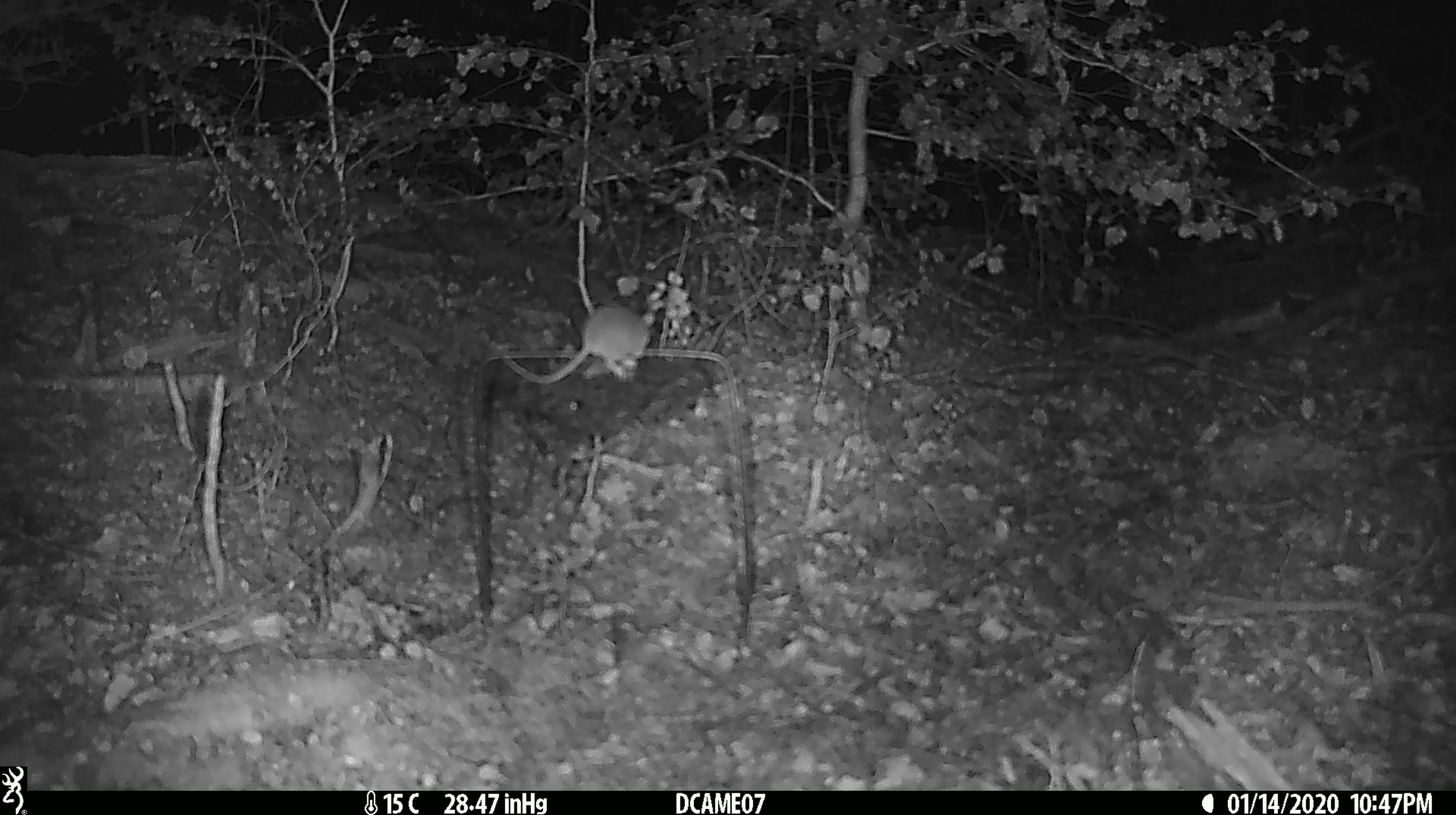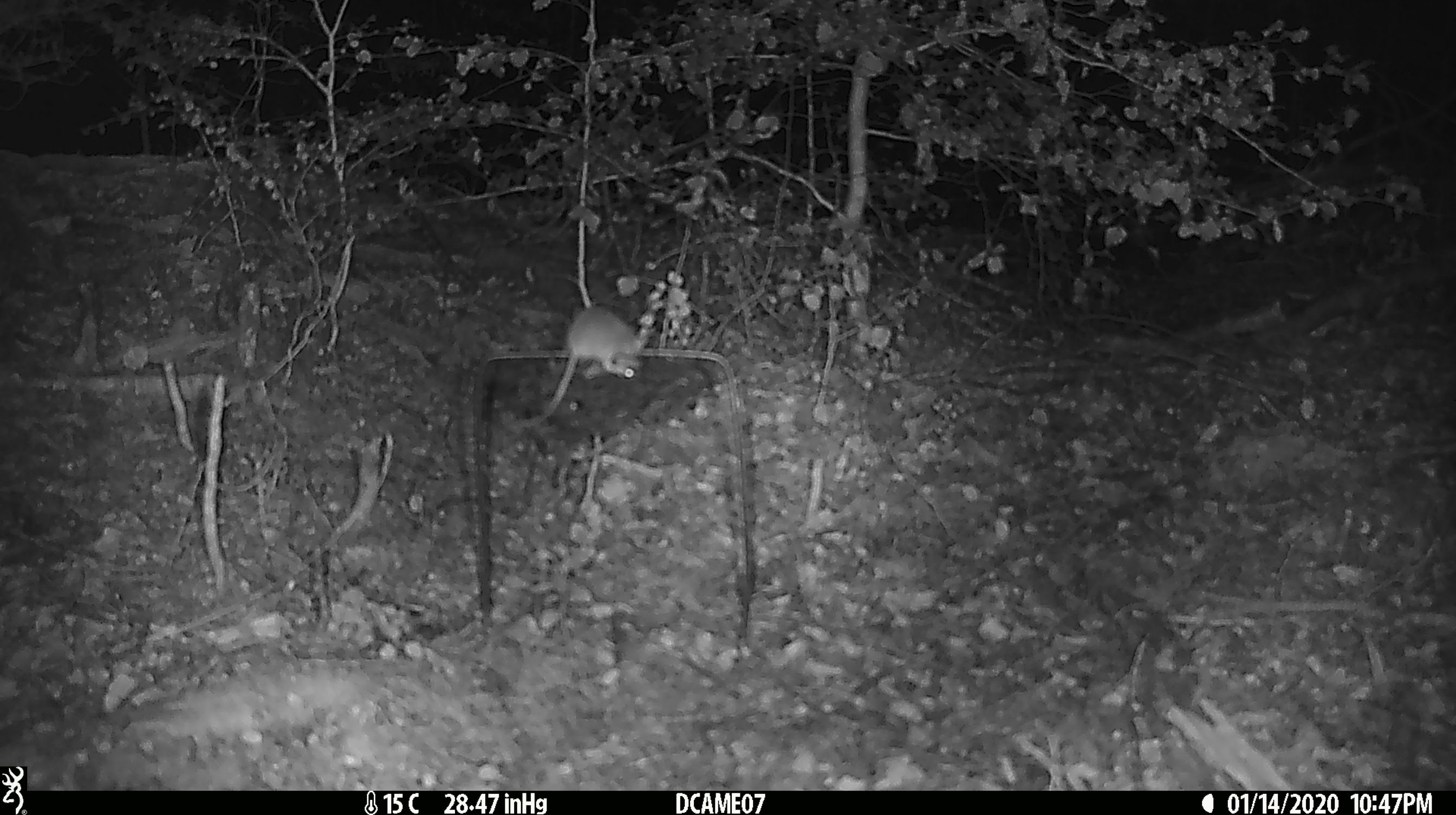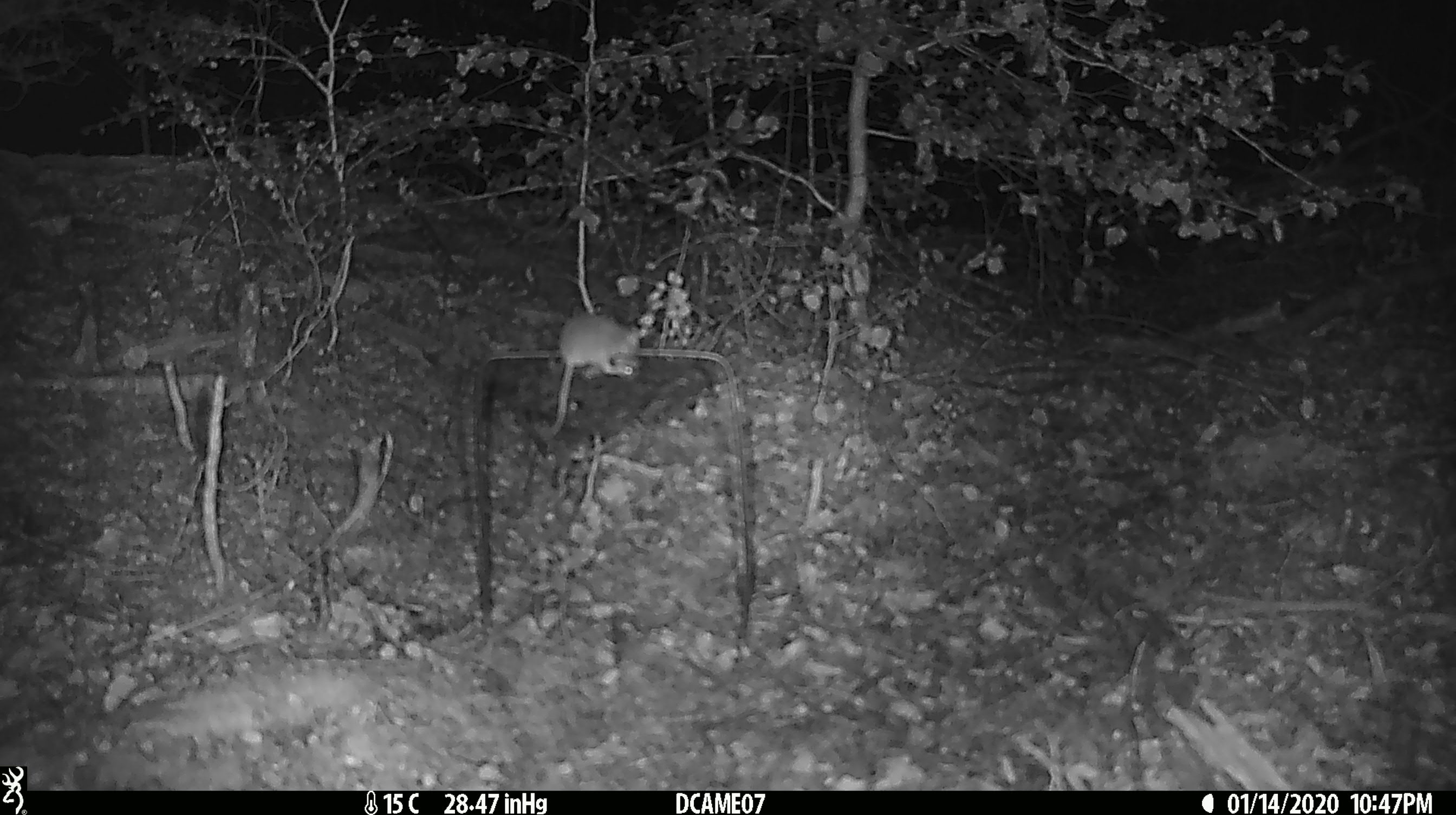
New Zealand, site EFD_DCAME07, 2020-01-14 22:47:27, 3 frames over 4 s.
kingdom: Animalia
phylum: Chordata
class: Mammalia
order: Rodentia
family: Muridae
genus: Mus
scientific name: Mus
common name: mouse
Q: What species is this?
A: Mouse (Mus).